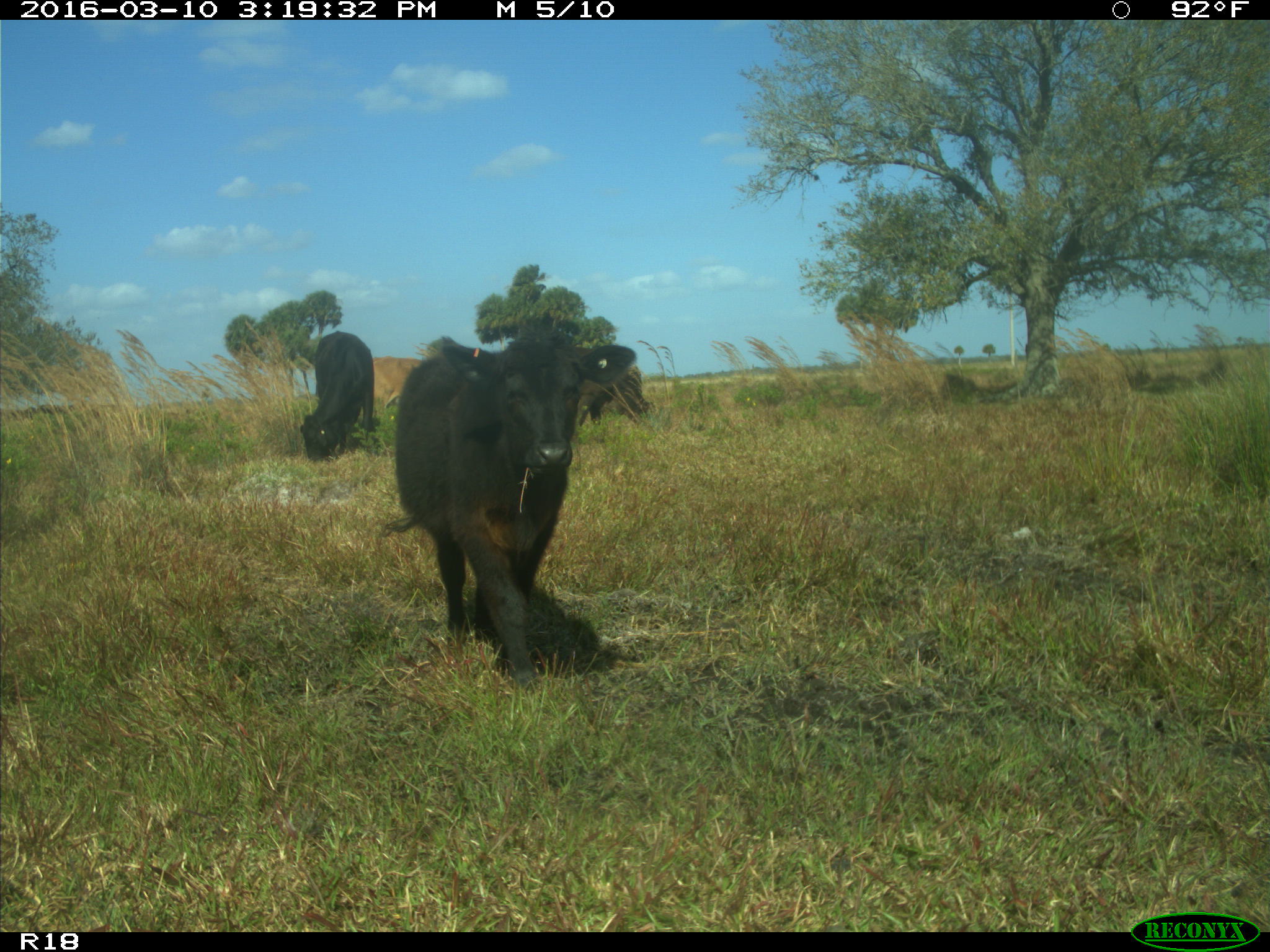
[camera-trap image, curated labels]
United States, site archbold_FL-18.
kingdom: Animalia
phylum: Chordata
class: Mammalia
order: Artiodactyla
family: Bovidae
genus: Bos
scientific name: Bos taurus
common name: domestic cow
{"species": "Bos taurus (domestic cow)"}